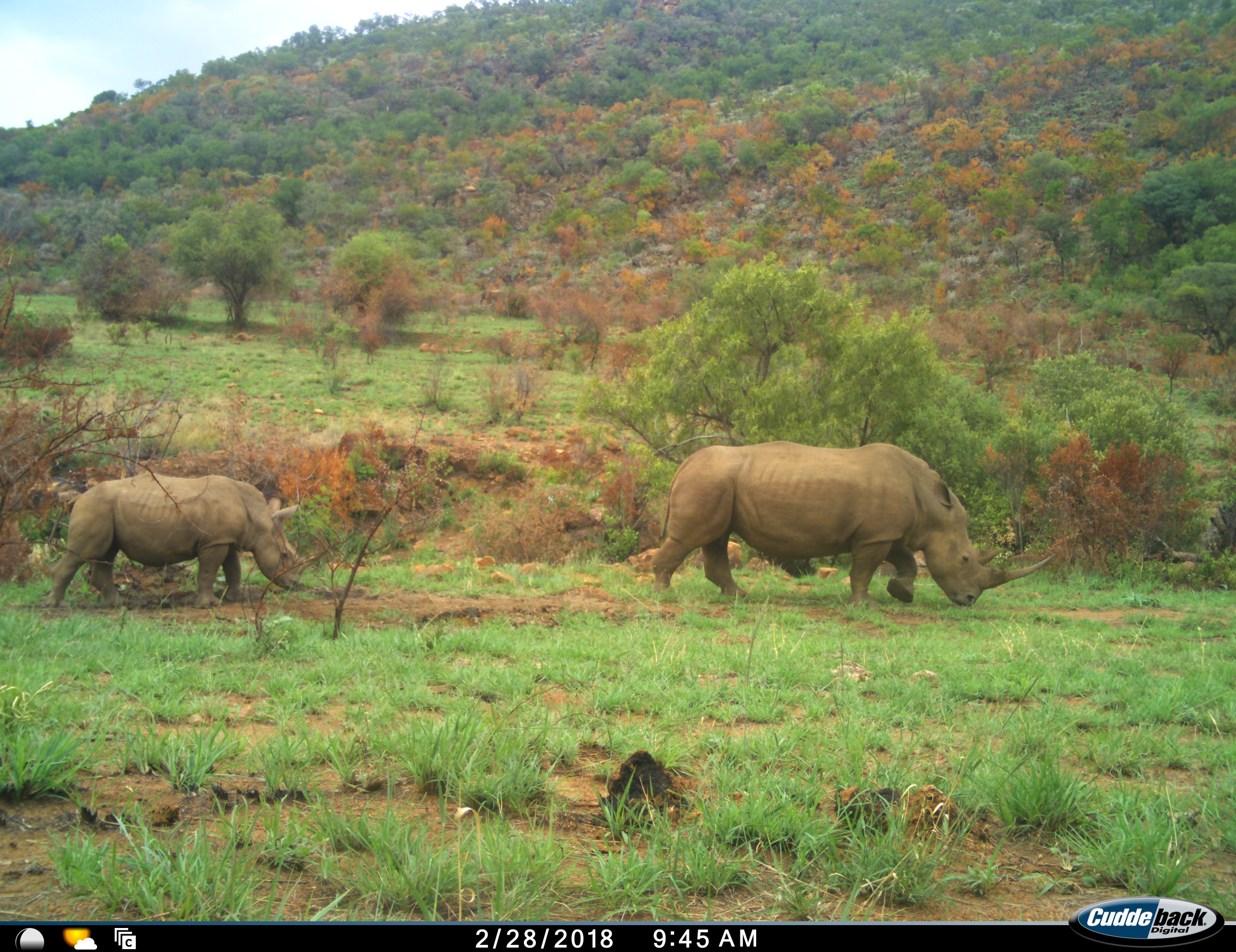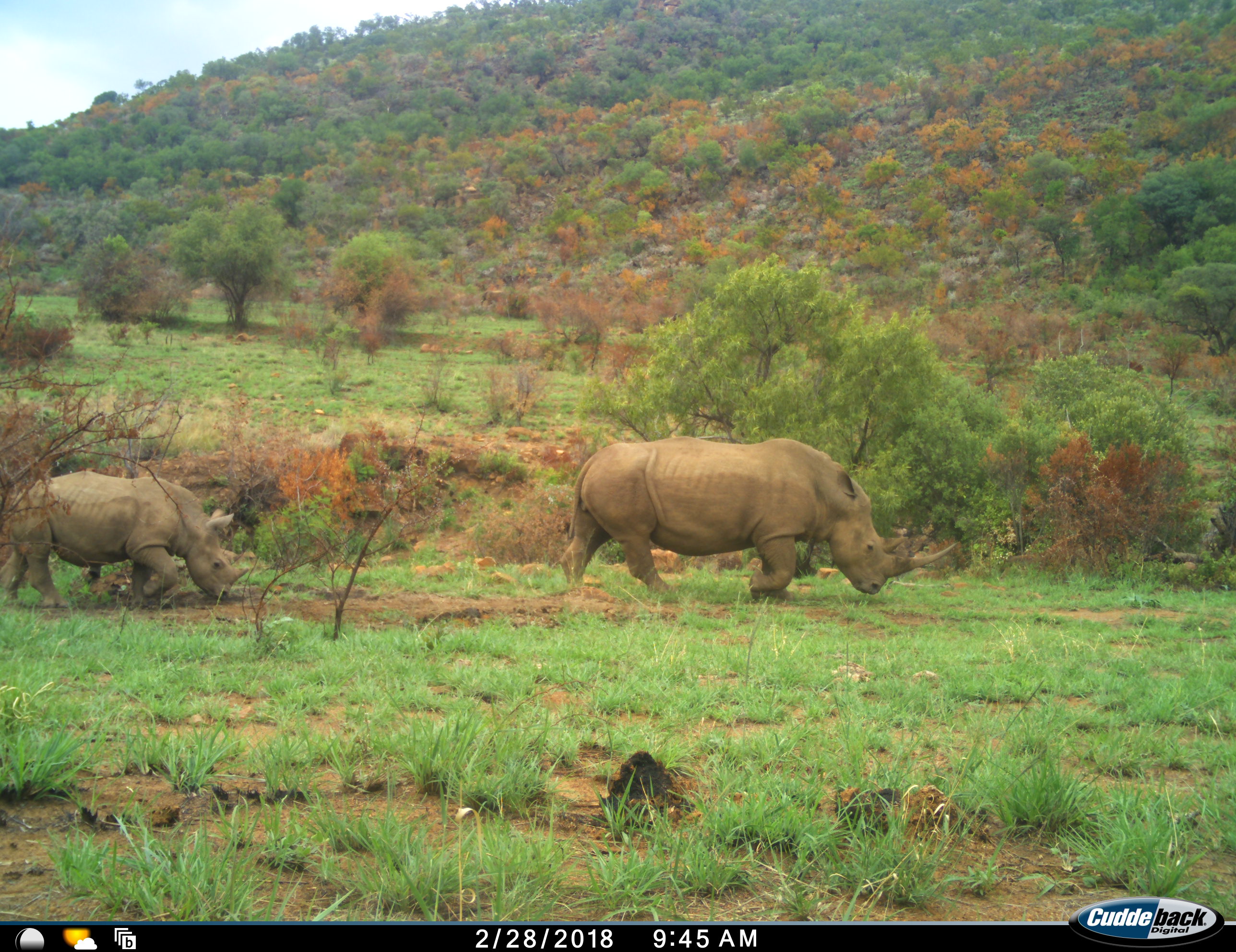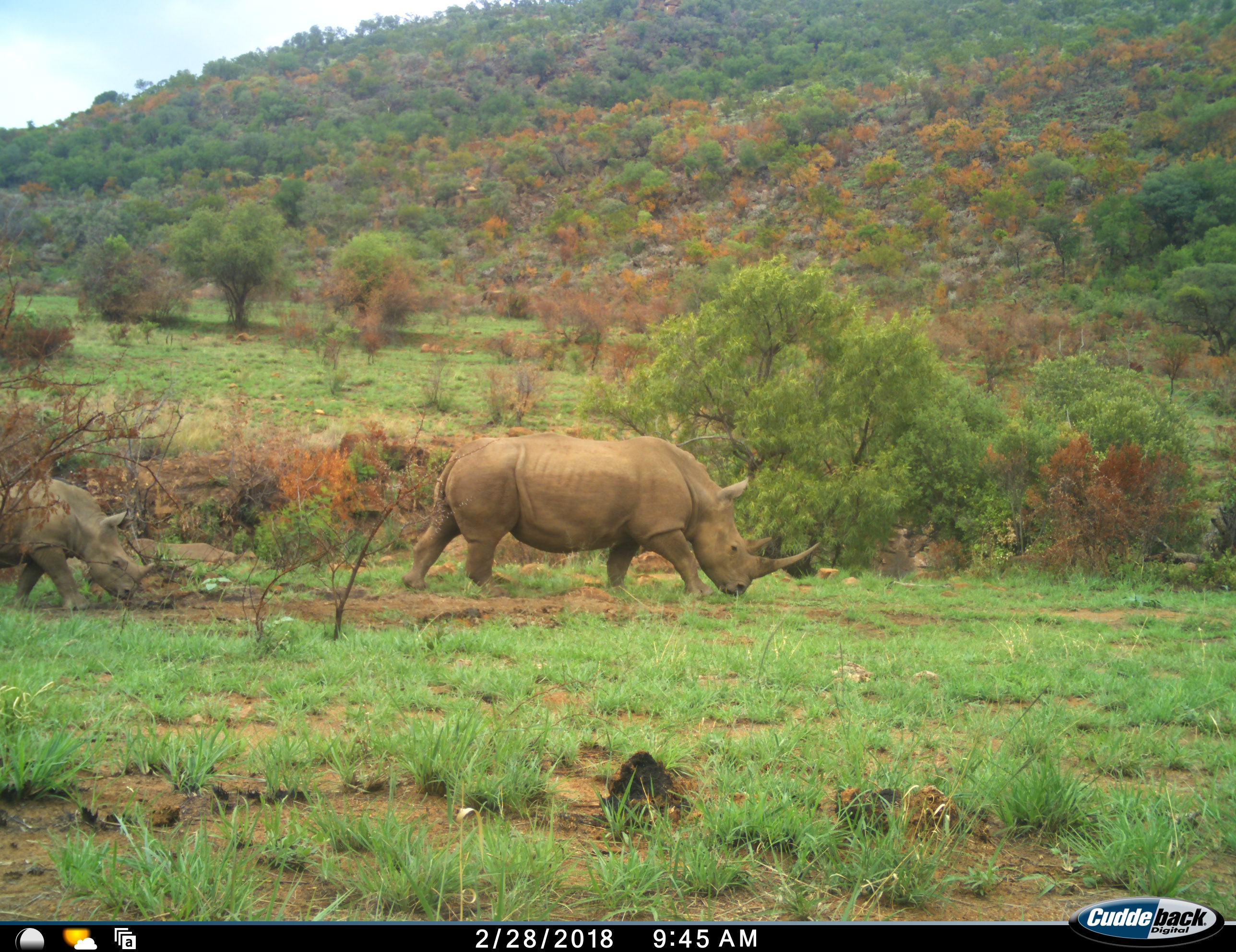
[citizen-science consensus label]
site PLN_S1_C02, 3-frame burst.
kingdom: Animalia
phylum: Chordata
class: Mammalia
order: Perissodactyla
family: Rhinocerotidae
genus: Ceratotherium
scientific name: Ceratotherium simum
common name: white rhinoceros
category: rhinoceroswhite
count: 2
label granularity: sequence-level